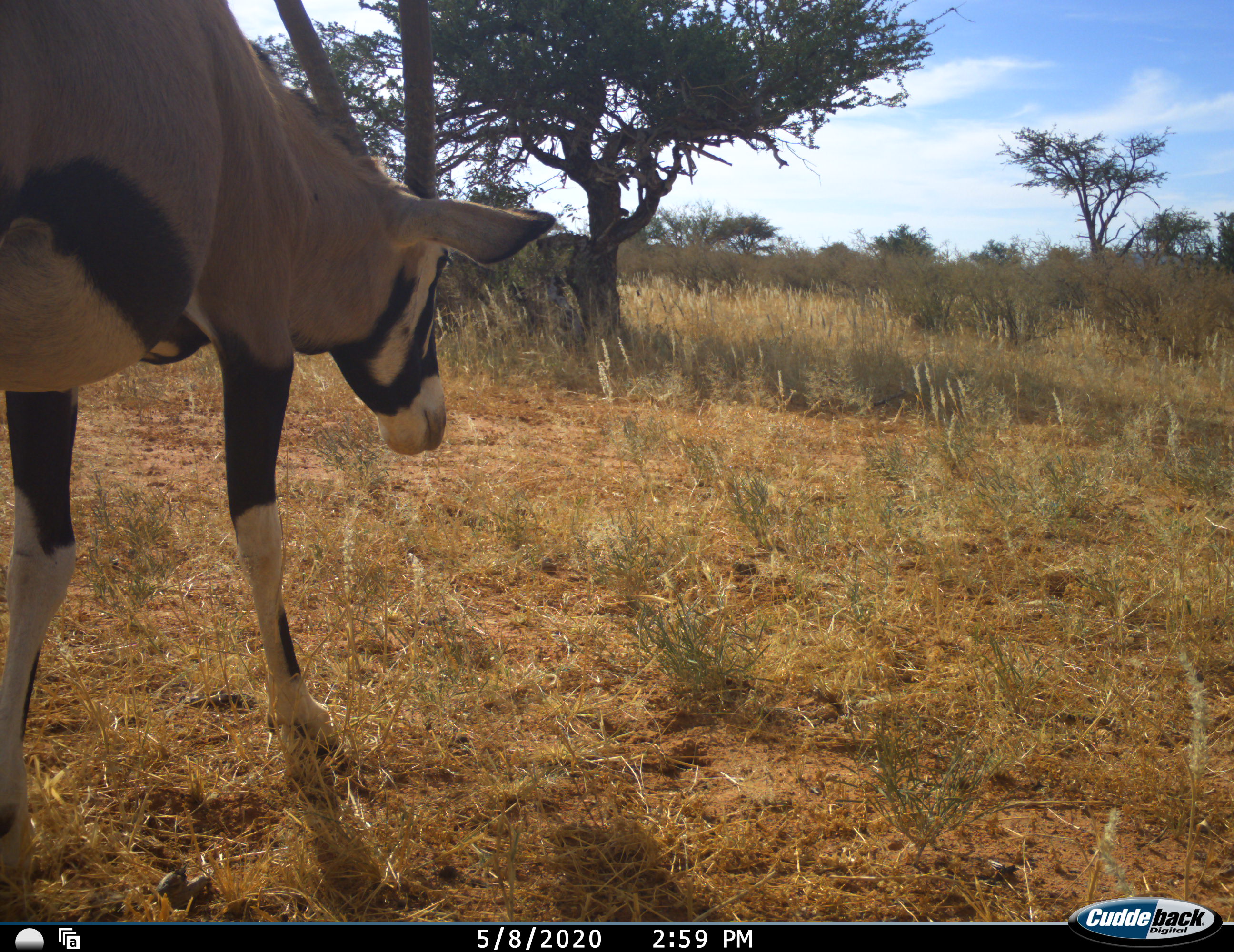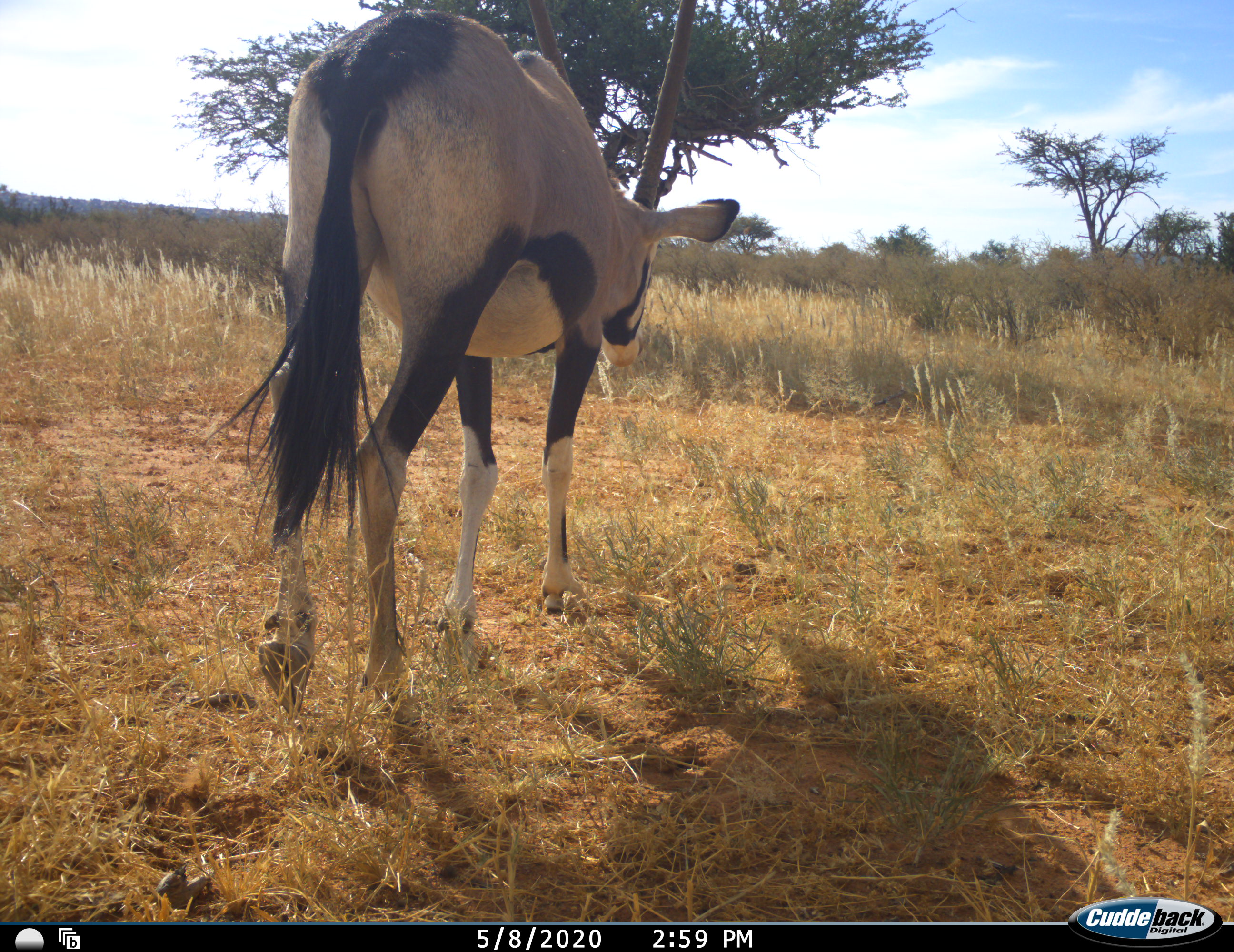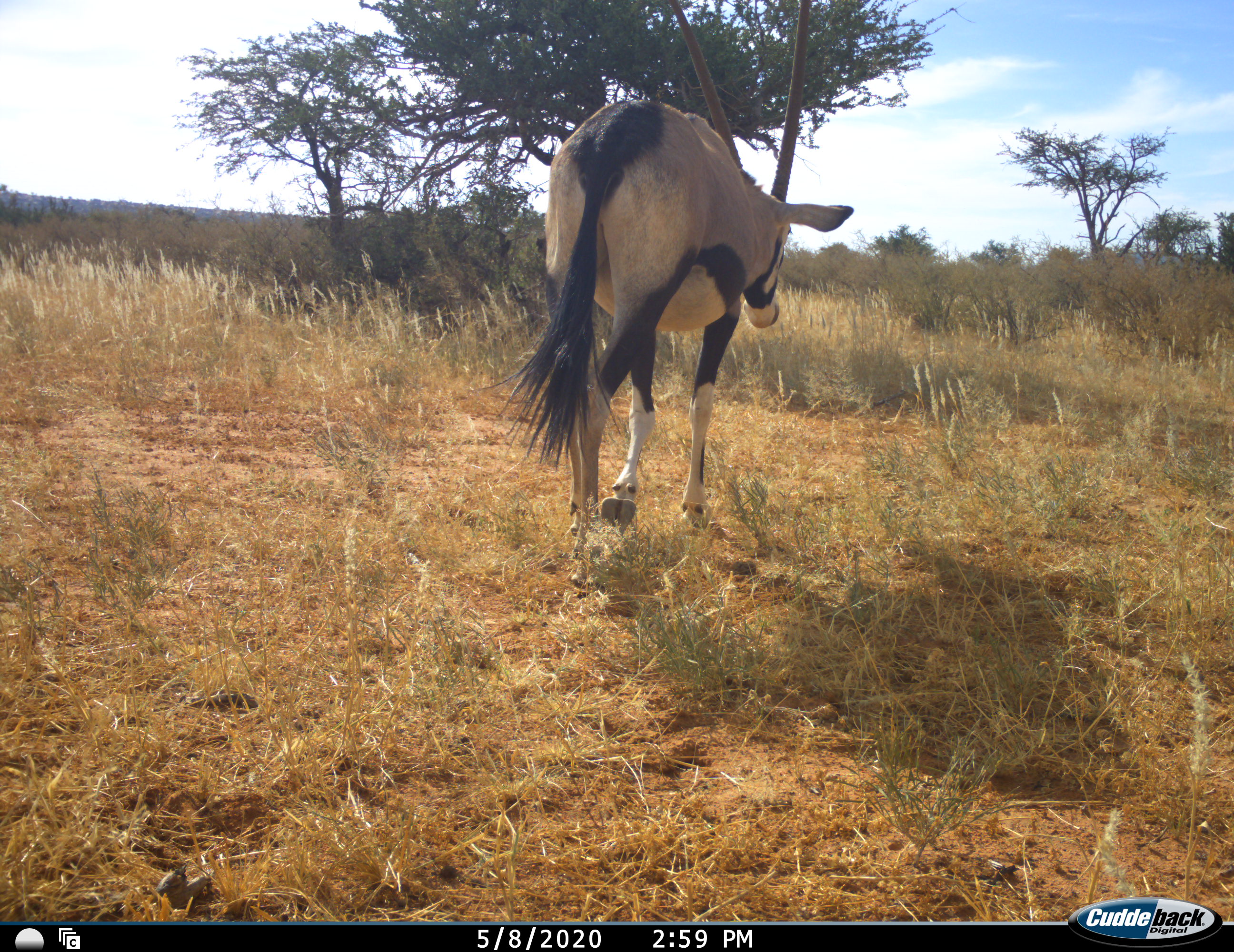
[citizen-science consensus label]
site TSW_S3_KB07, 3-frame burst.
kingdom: Animalia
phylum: Chordata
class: Mammalia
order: Artiodactyla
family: Bovidae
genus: Oryx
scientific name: Oryx gazella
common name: gemsbok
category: oryx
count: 1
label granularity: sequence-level